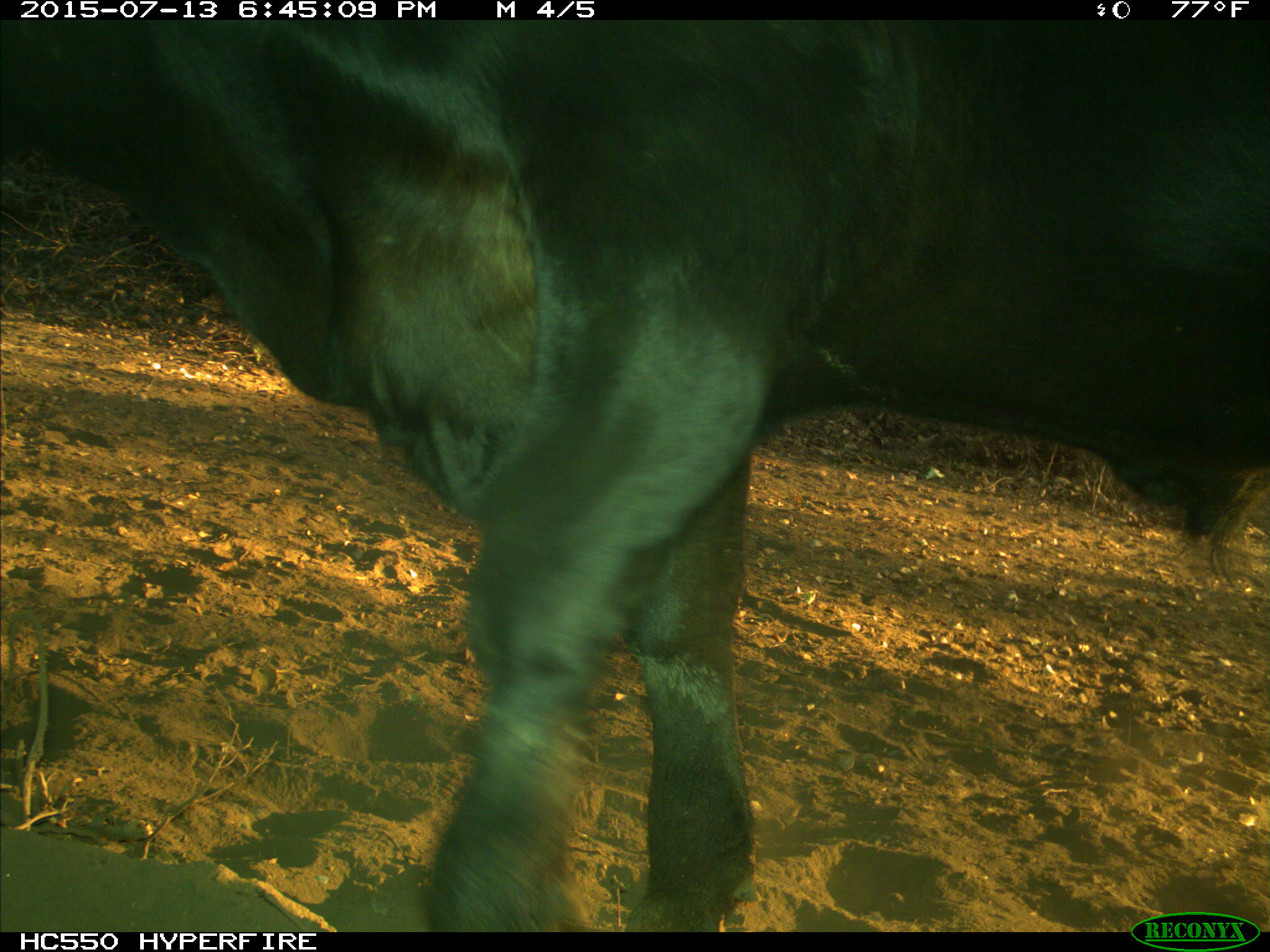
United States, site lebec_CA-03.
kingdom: Animalia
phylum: Chordata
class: Mammalia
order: Artiodactyla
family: Bovidae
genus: Bos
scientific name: Bos taurus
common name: domestic cow